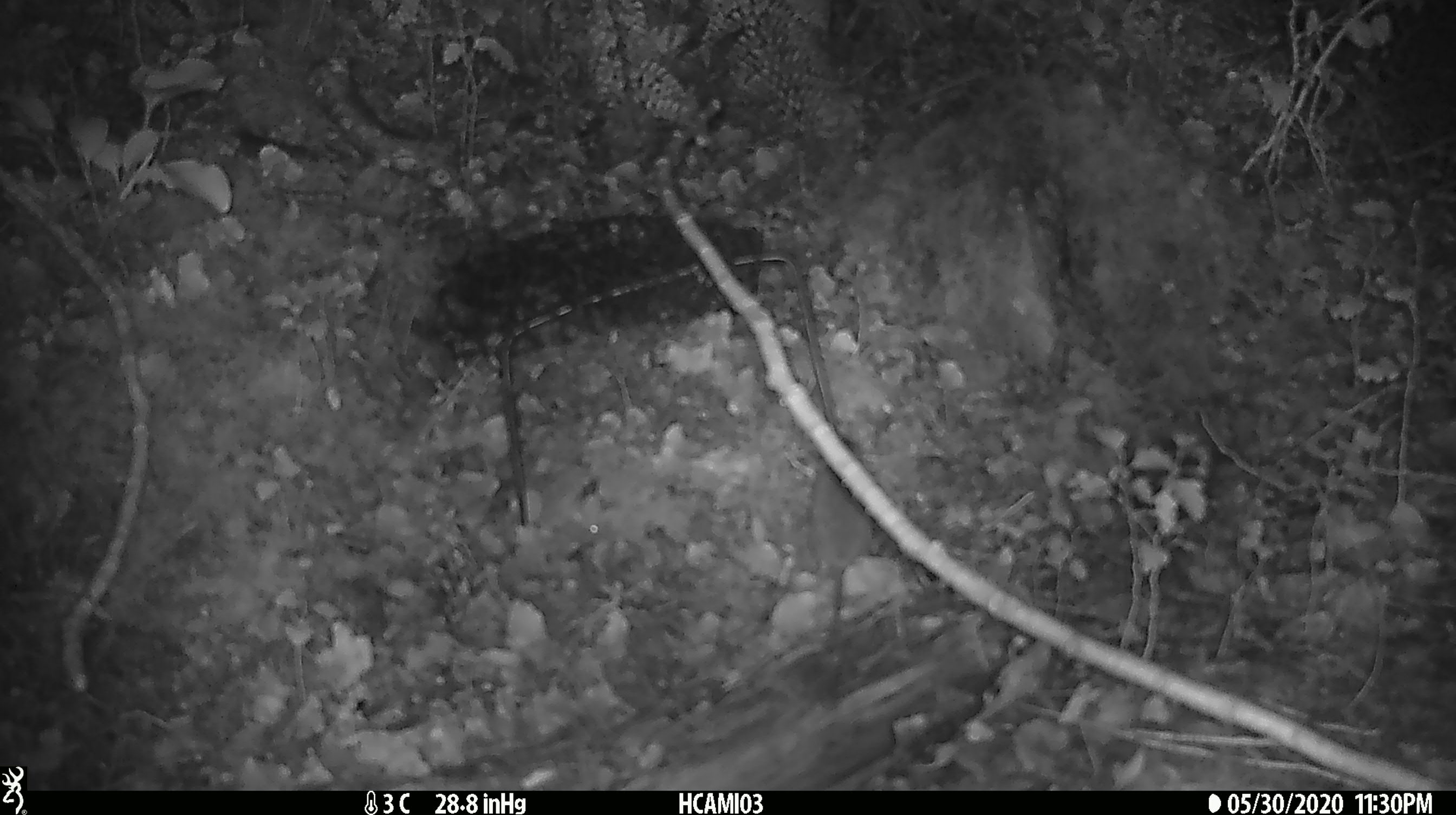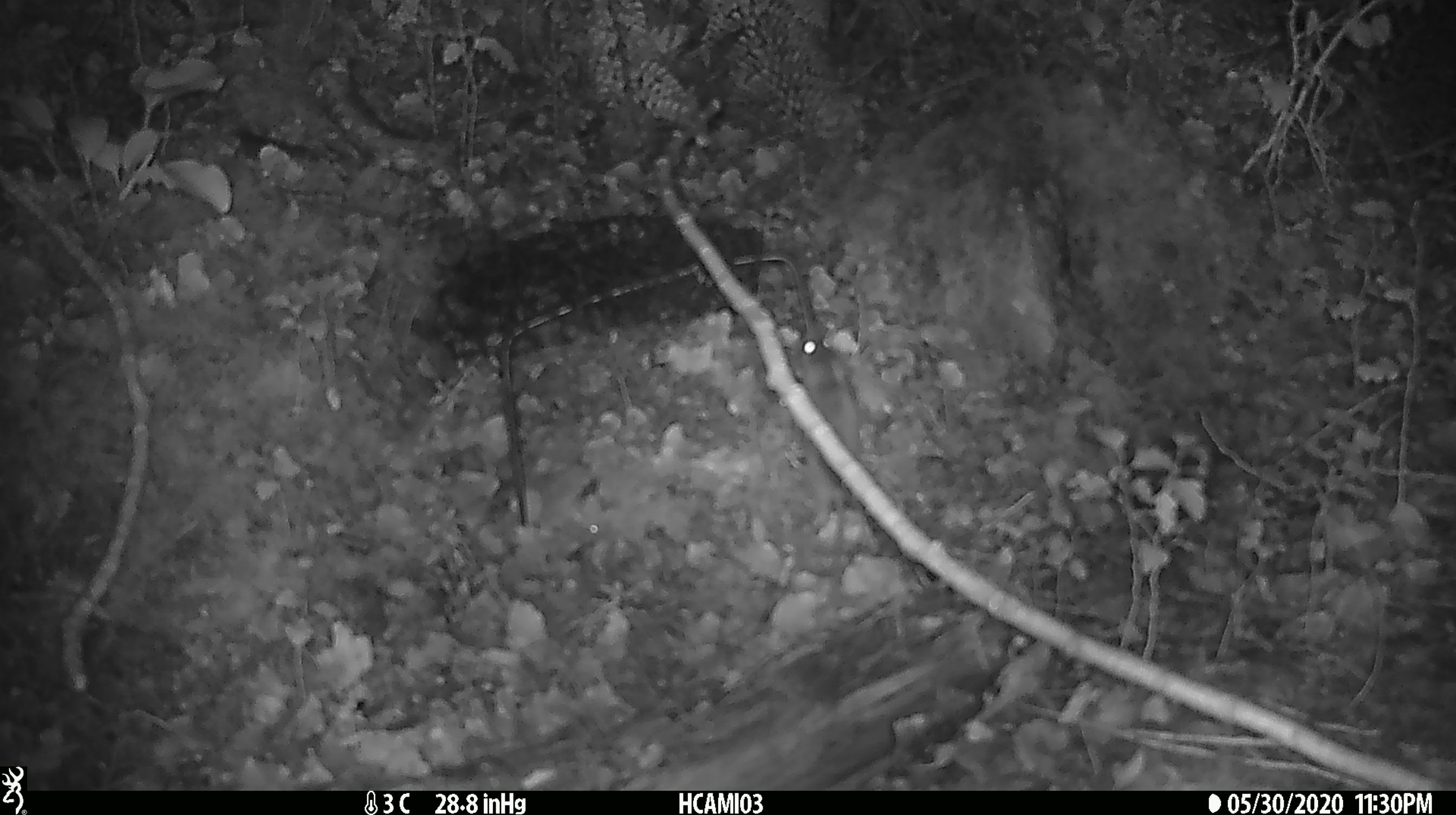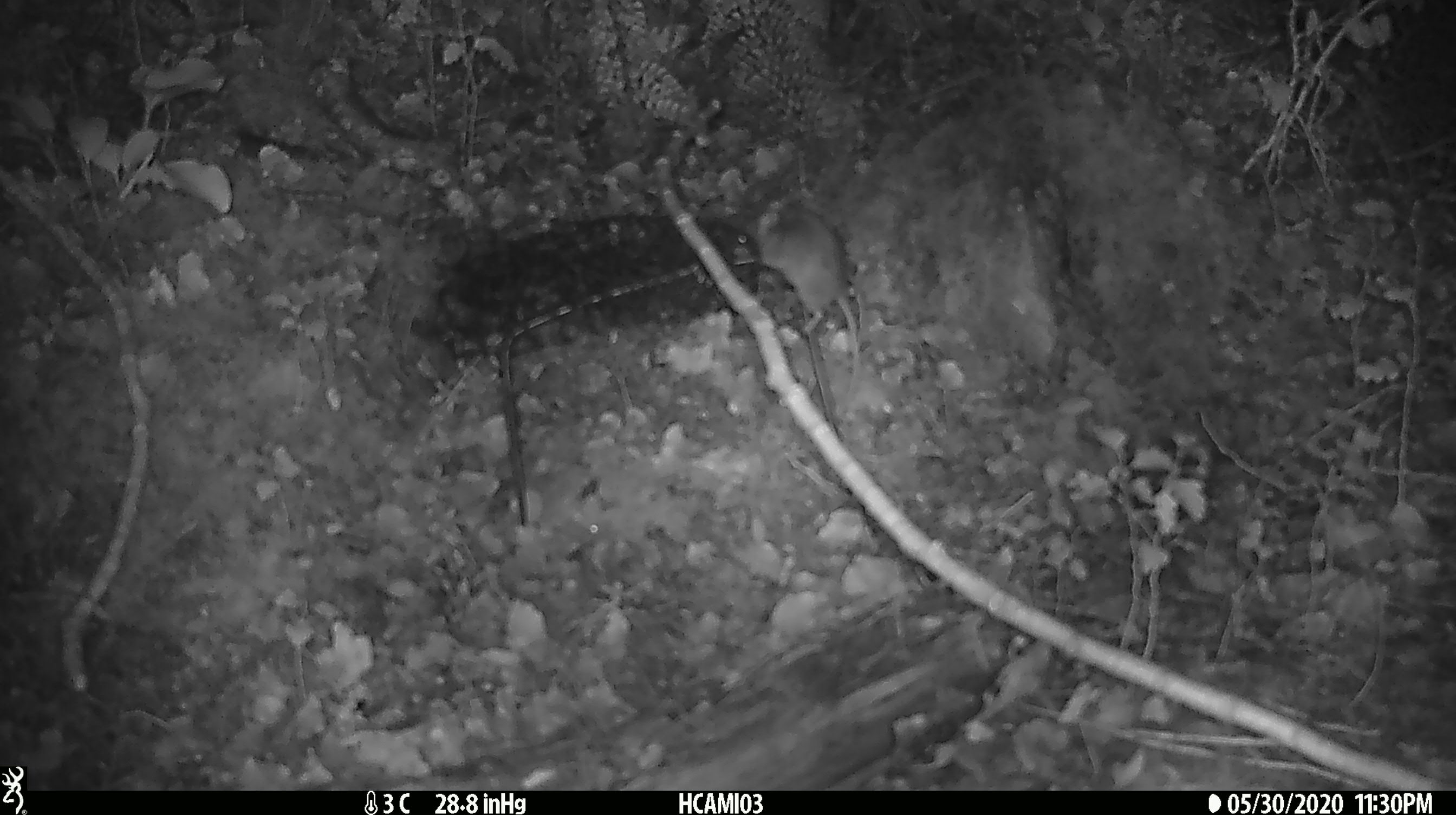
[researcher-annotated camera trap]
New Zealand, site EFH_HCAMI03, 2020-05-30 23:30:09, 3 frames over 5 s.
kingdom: Animalia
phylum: Chordata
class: Mammalia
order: Rodentia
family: Muridae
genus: Mus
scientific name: Mus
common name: mouse